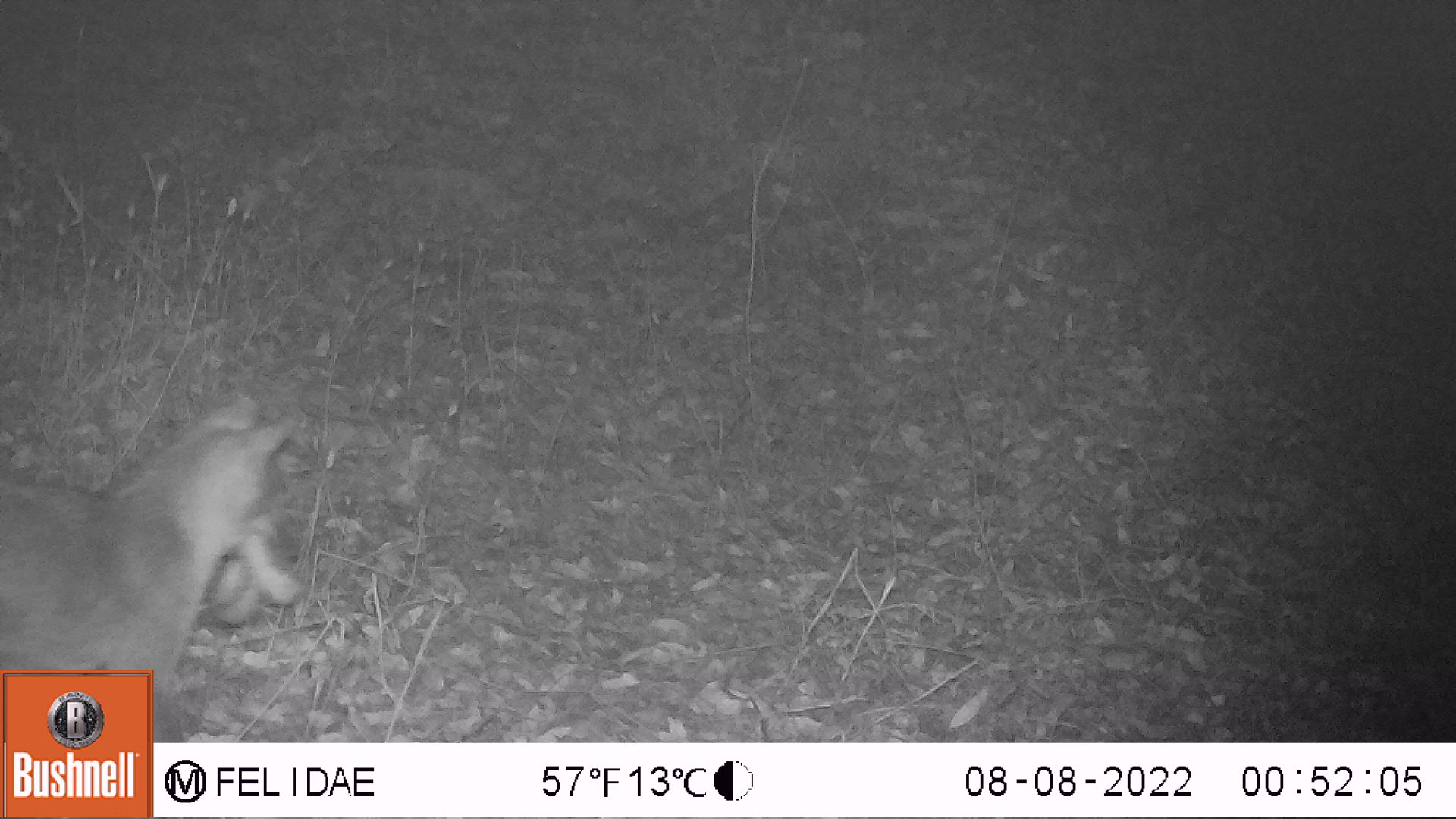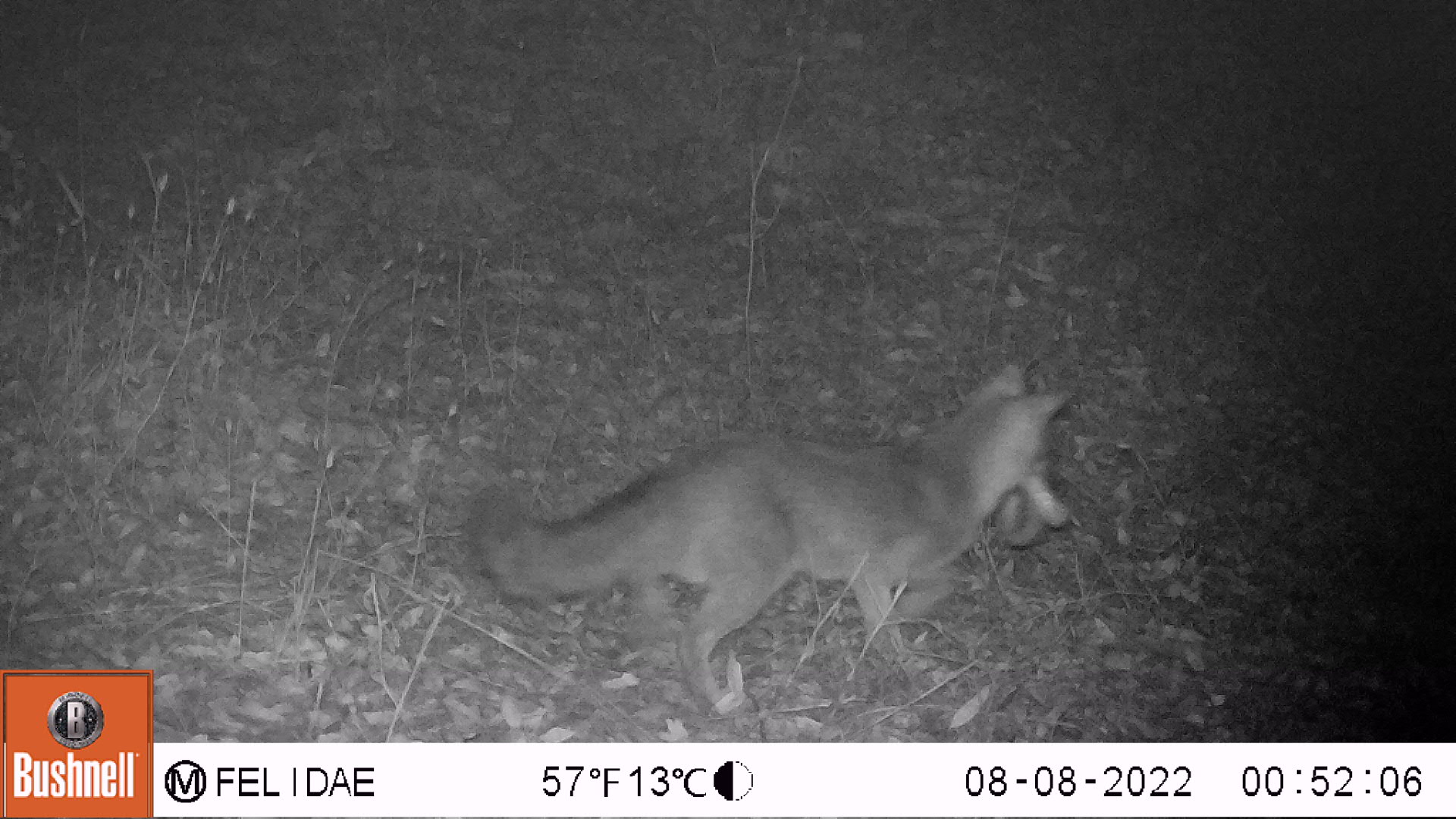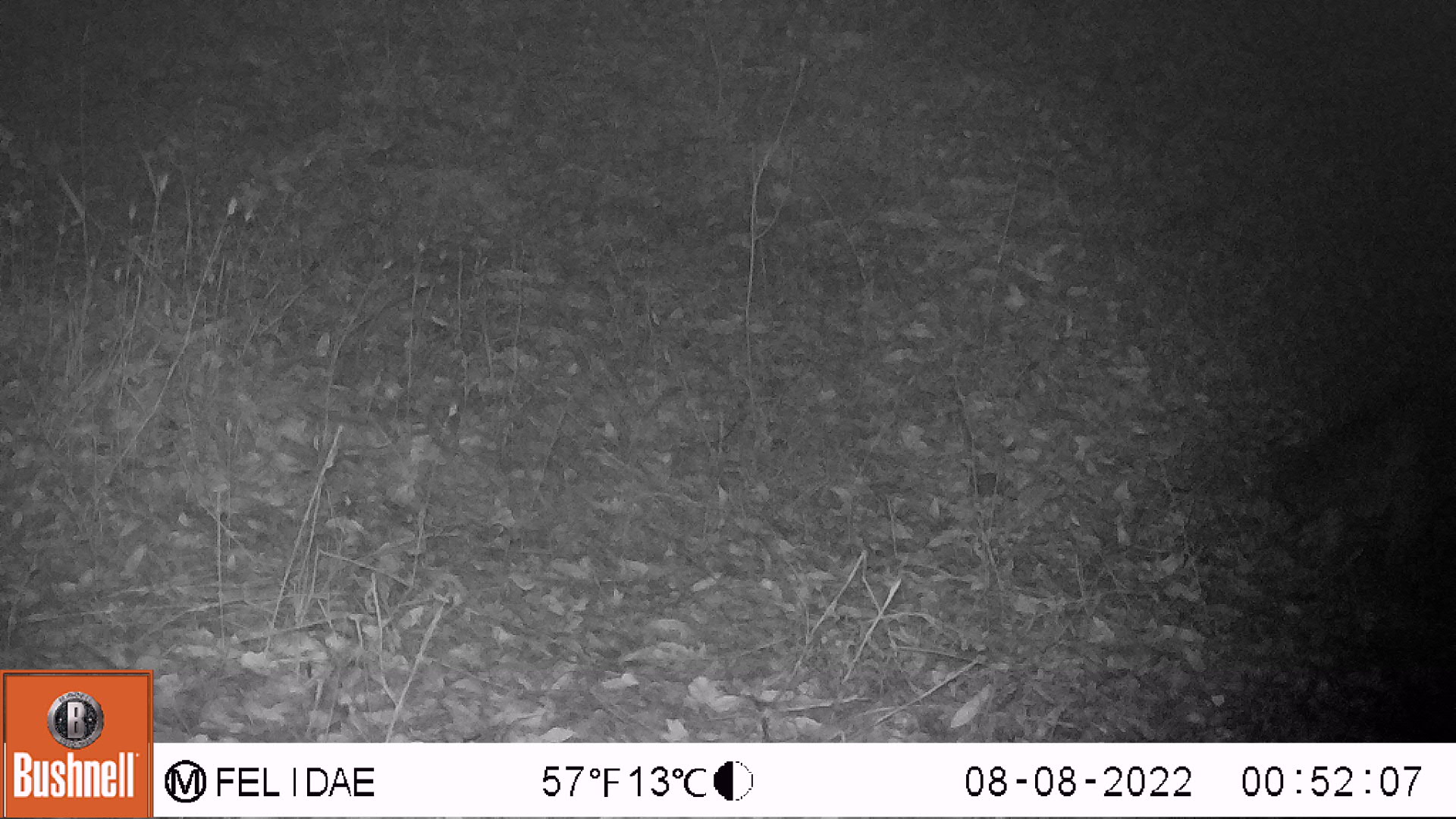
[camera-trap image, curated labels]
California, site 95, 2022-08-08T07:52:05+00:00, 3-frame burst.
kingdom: Animalia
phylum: Chordata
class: Mammalia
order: Carnivora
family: Canidae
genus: Urocyon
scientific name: Urocyon cinereoargenteus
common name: gray fox